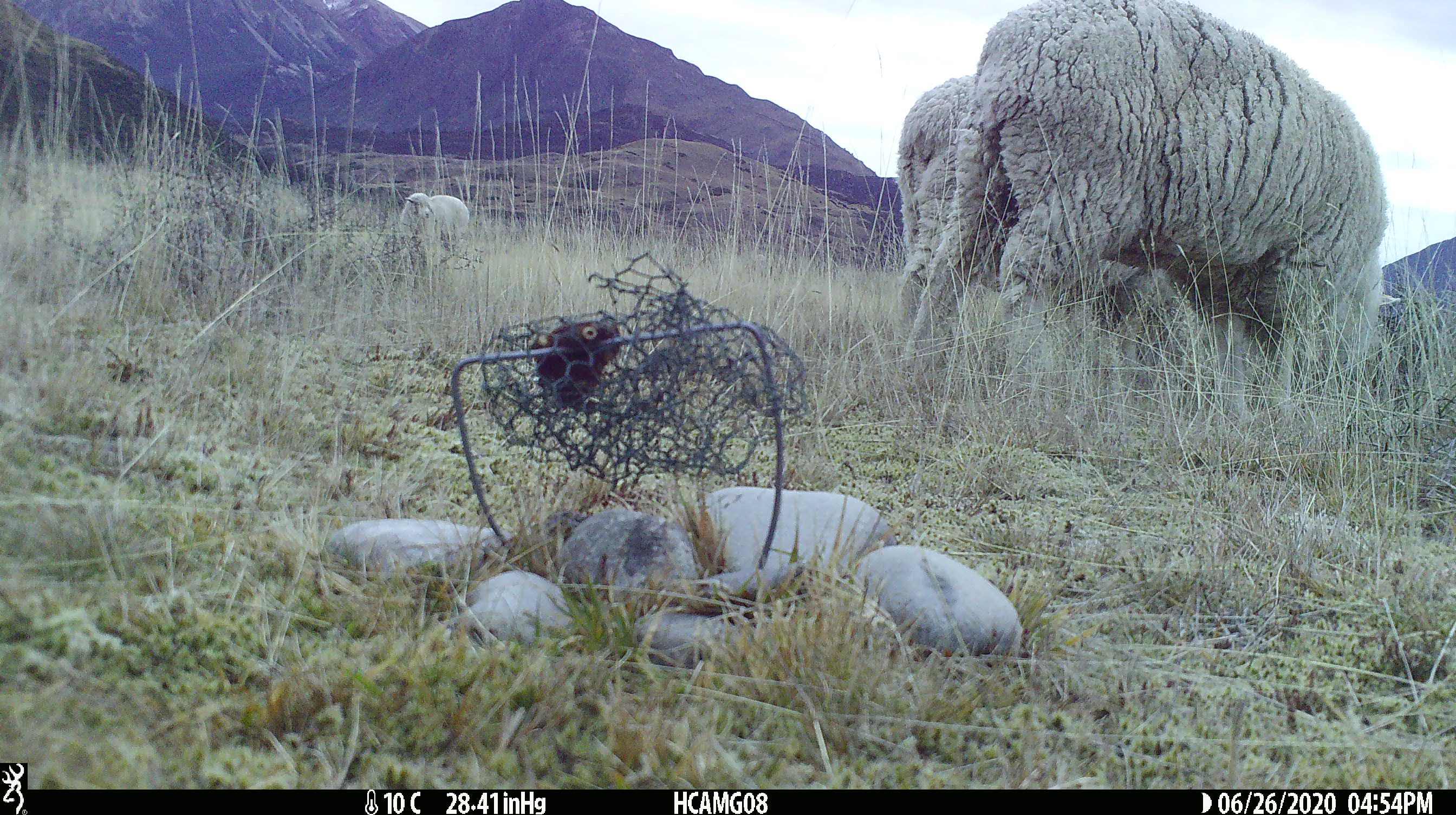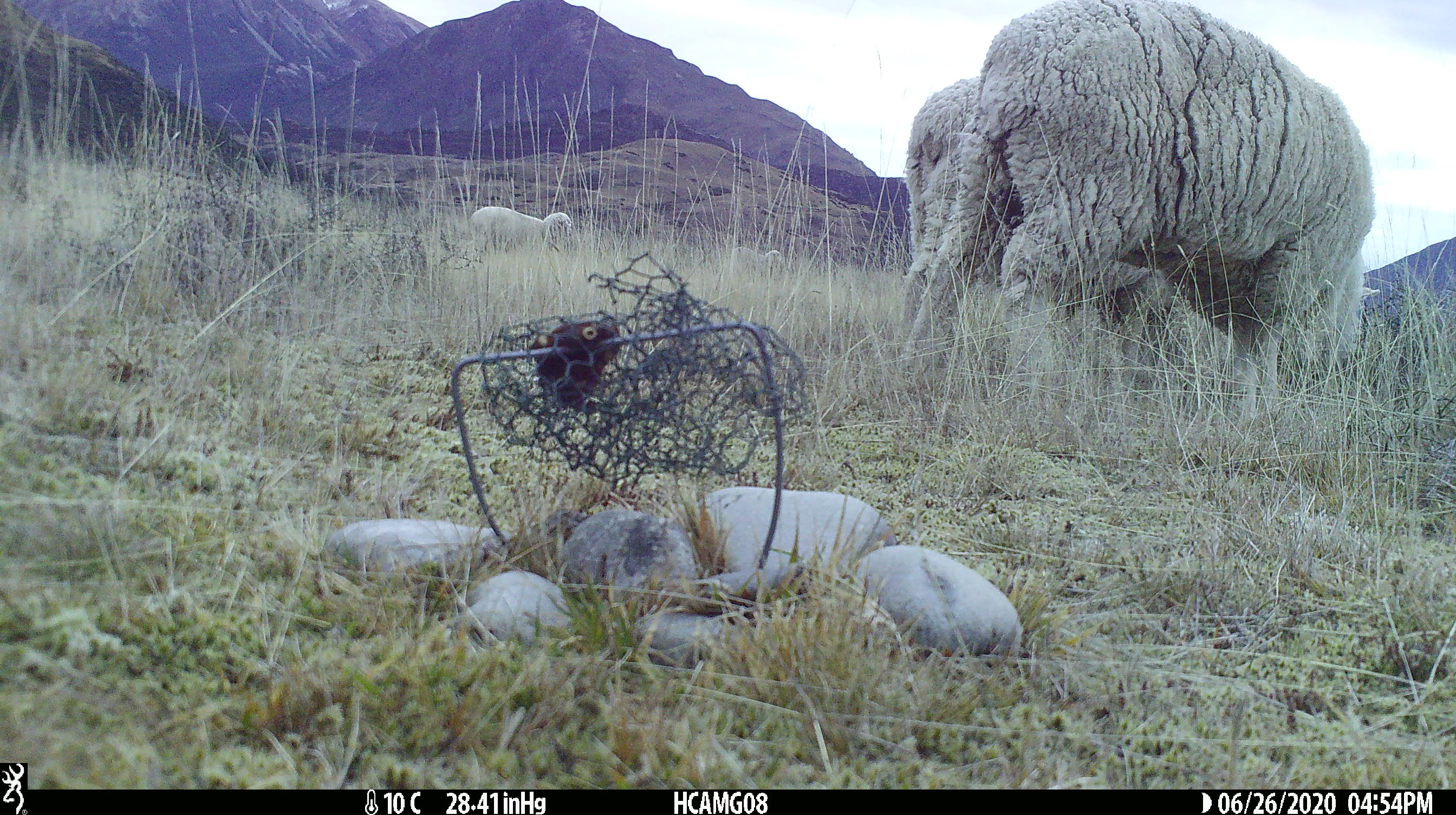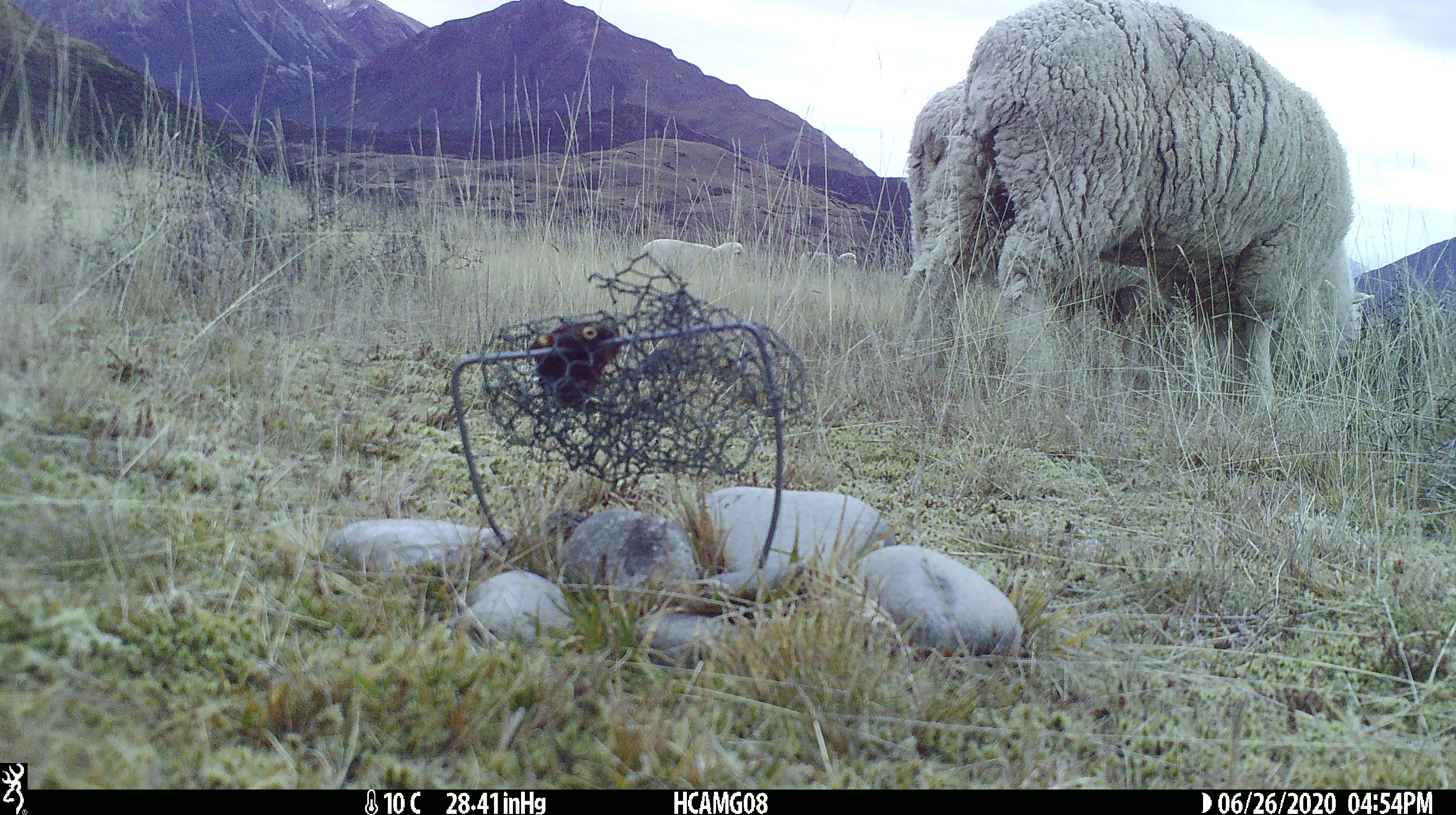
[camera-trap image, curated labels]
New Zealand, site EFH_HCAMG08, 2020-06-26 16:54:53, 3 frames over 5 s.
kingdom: Animalia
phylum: Chordata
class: Mammalia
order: Artiodactyla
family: Bovidae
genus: Ovis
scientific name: Ovis aries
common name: domestic sheep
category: sheep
Sheep (domestic sheep) (Ovis aries).